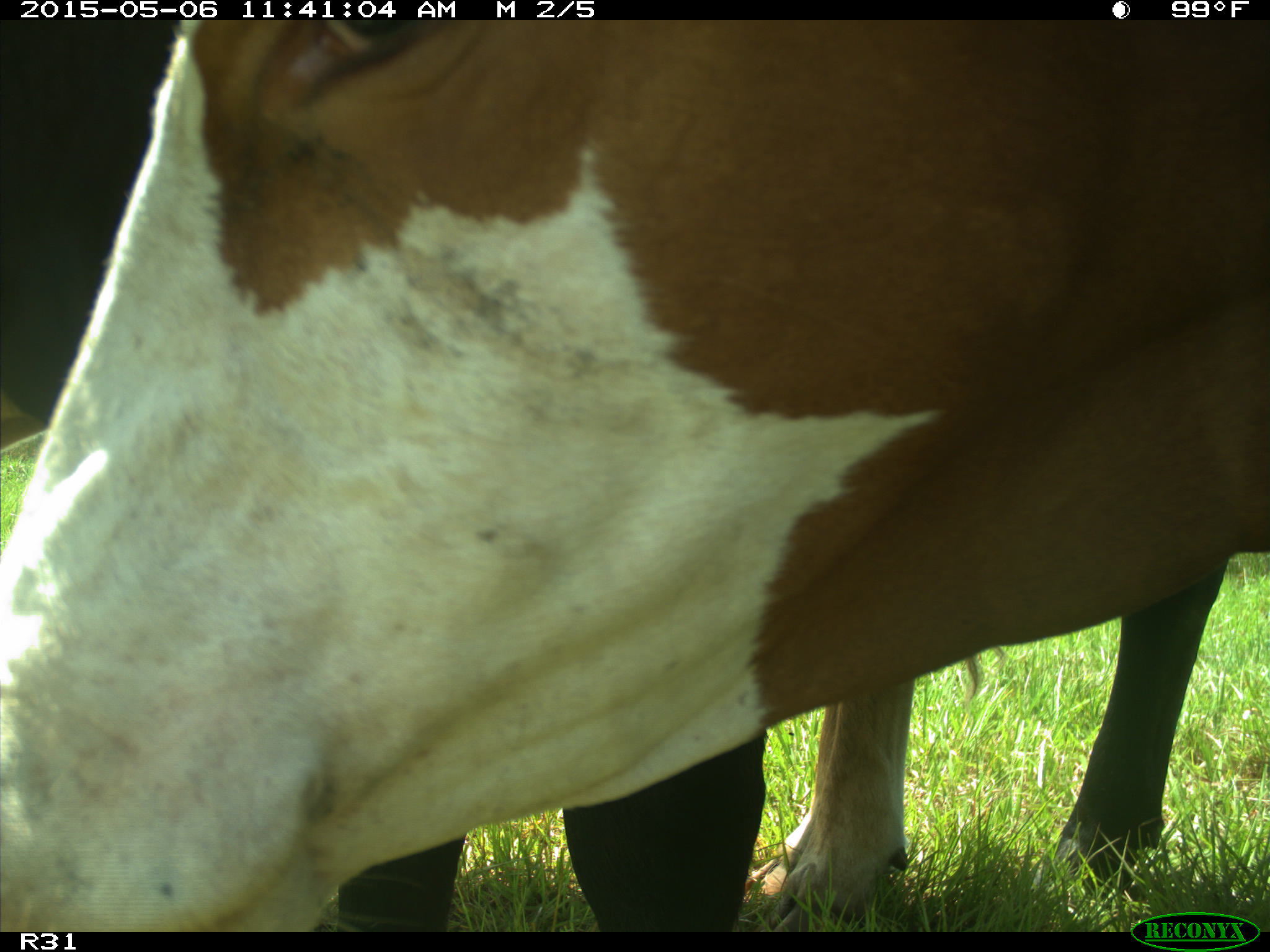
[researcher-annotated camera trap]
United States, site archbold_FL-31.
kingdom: Animalia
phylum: Chordata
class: Mammalia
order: Artiodactyla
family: Bovidae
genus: Bos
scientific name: Bos taurus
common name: domestic cow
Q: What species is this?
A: Bos taurus (domestic cow).